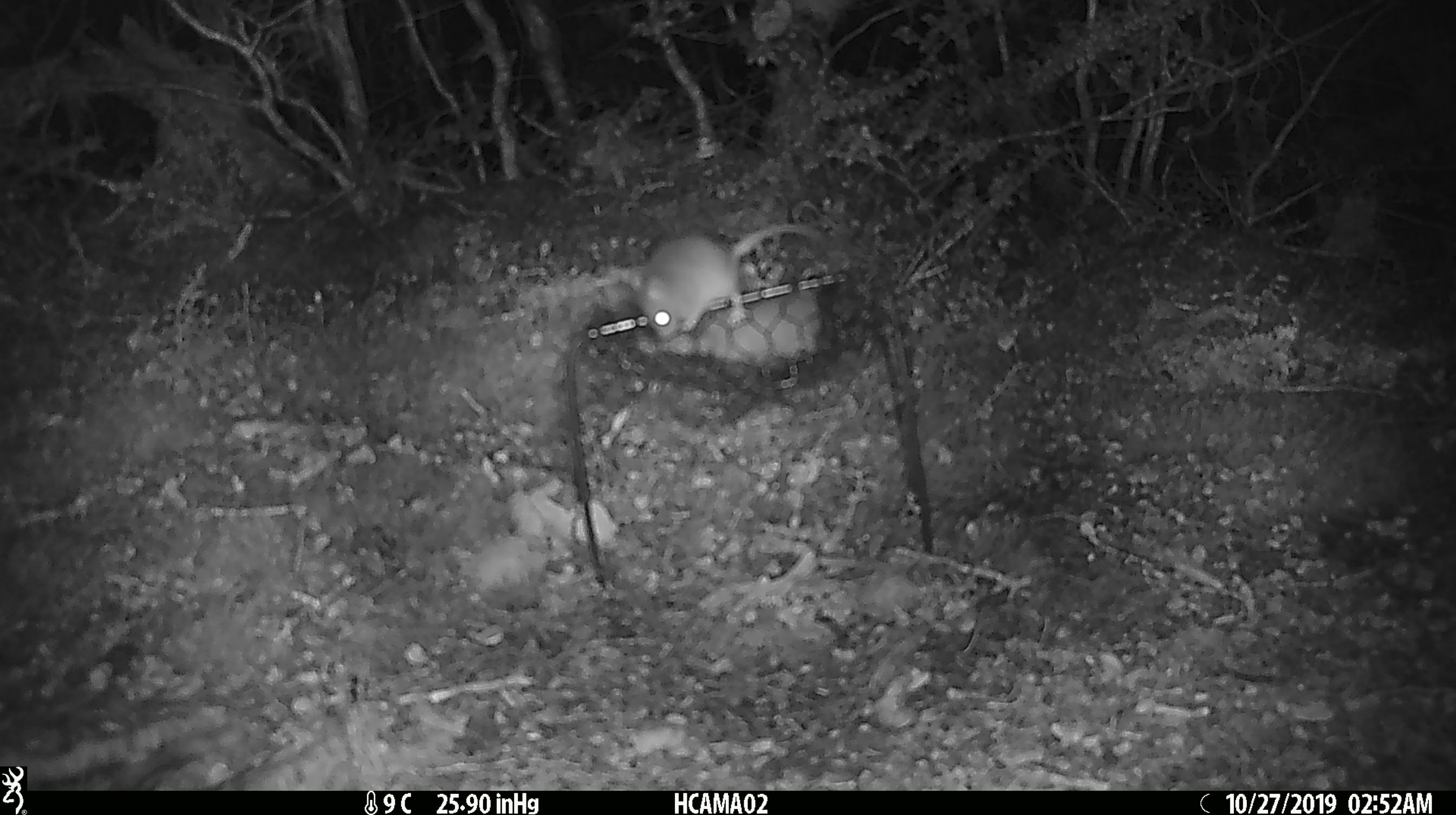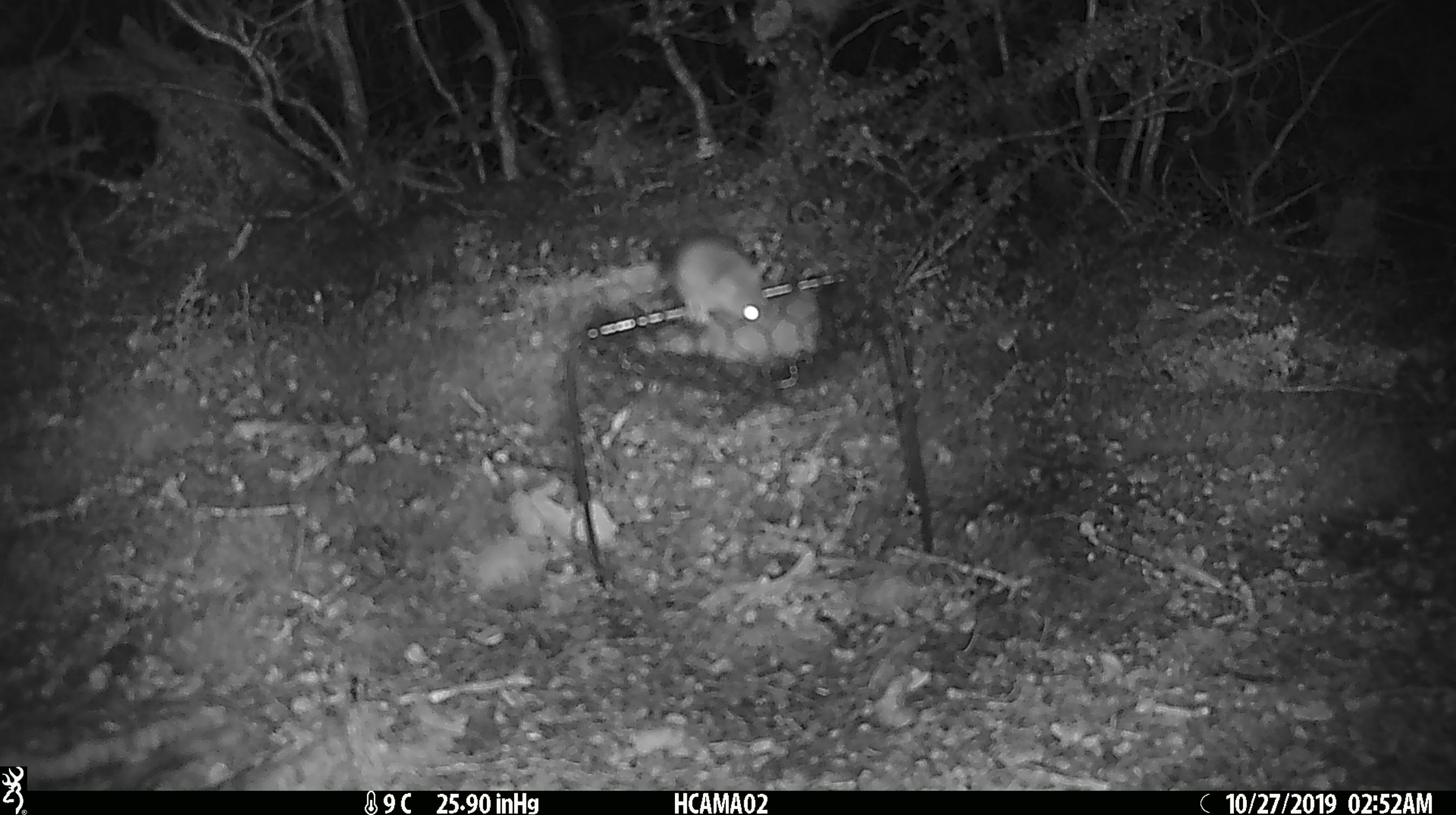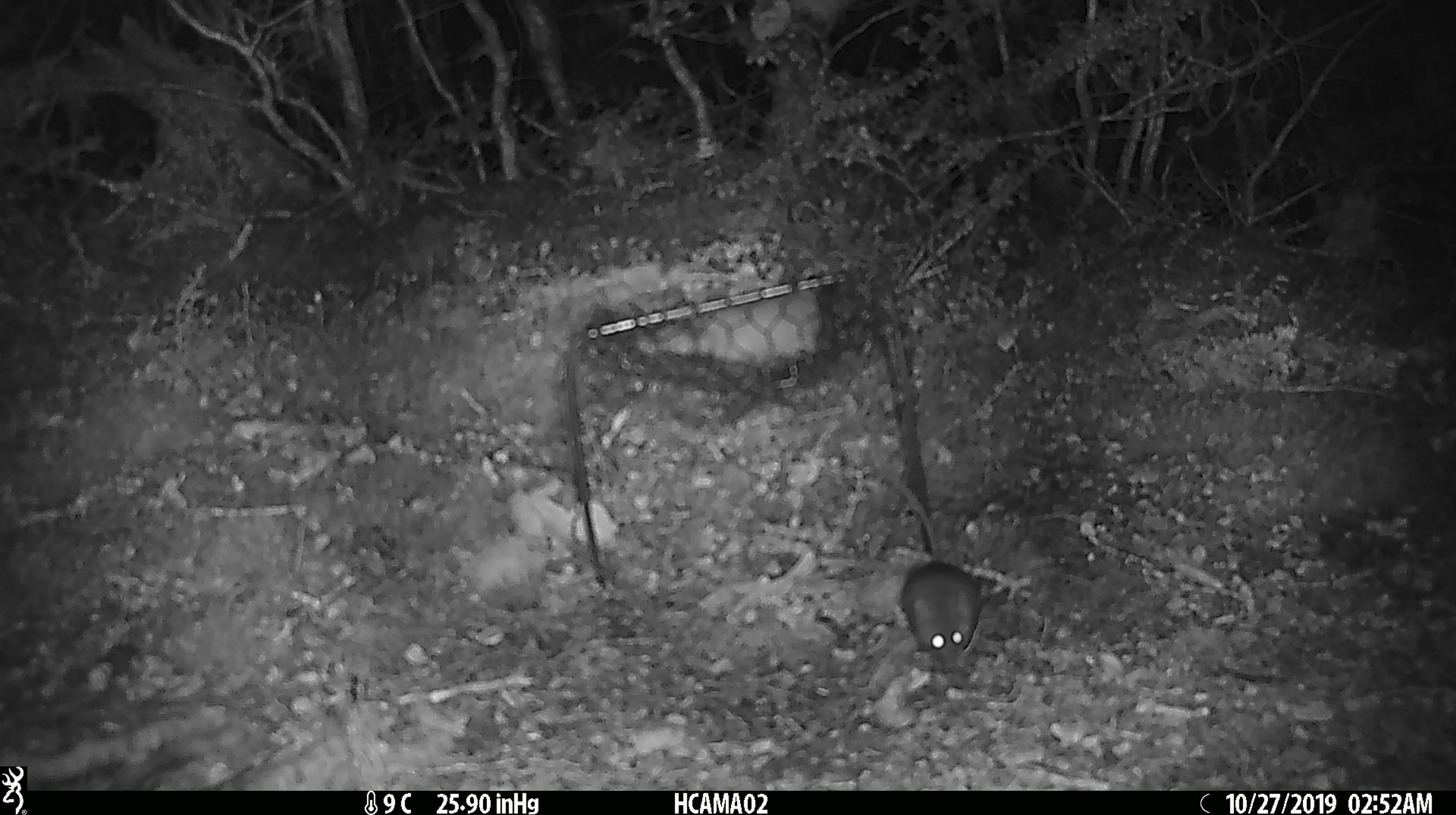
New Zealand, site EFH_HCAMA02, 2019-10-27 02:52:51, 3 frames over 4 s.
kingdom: Animalia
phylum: Chordata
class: Mammalia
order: Rodentia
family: Muridae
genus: Mus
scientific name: Mus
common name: mouse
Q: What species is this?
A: Mouse (Mus).